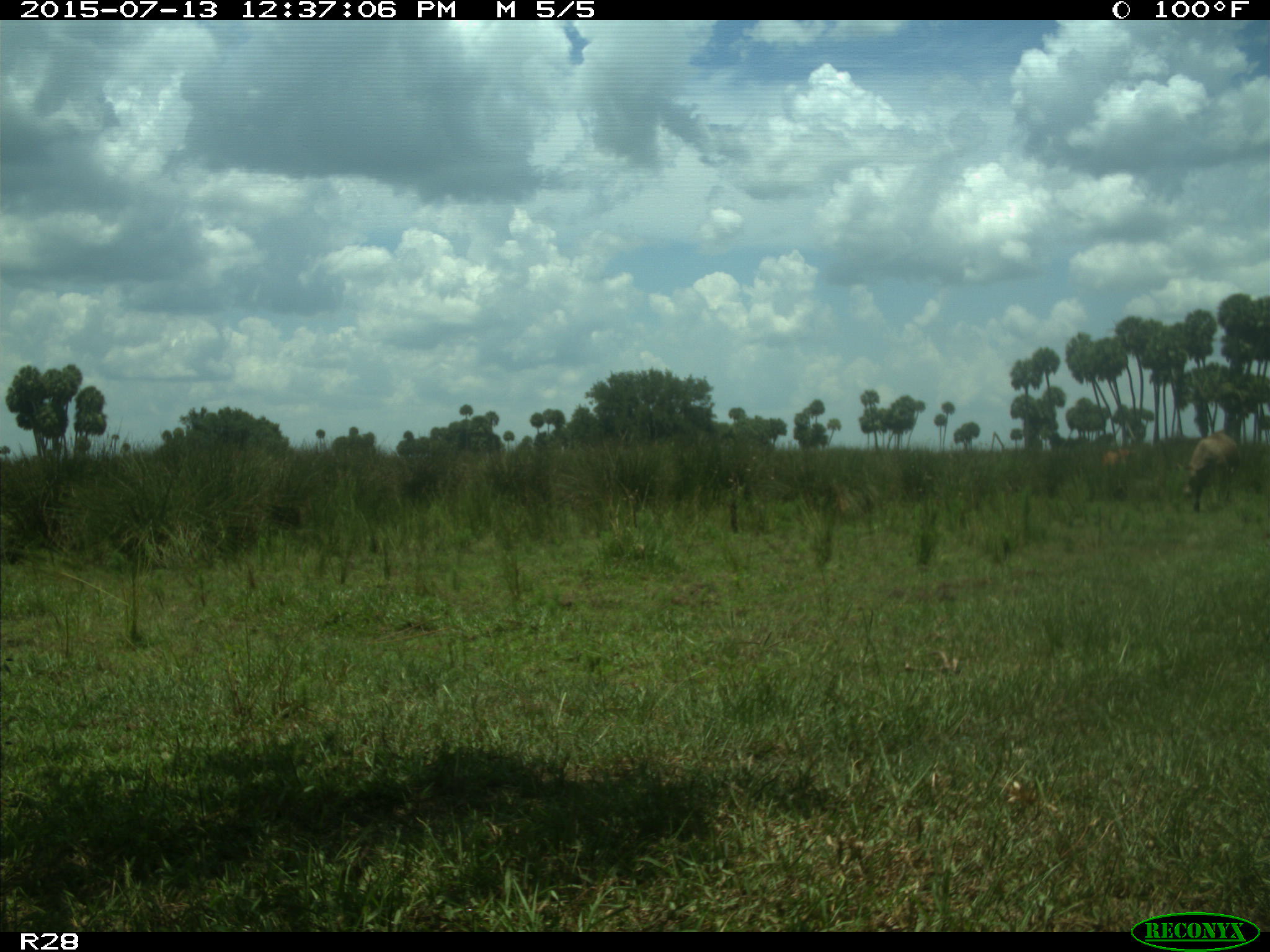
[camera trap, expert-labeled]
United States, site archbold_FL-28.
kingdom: Animalia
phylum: Chordata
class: Mammalia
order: Artiodactyla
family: Bovidae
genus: Bos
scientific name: Bos taurus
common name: domestic cow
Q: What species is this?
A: Bos taurus (domestic cow).